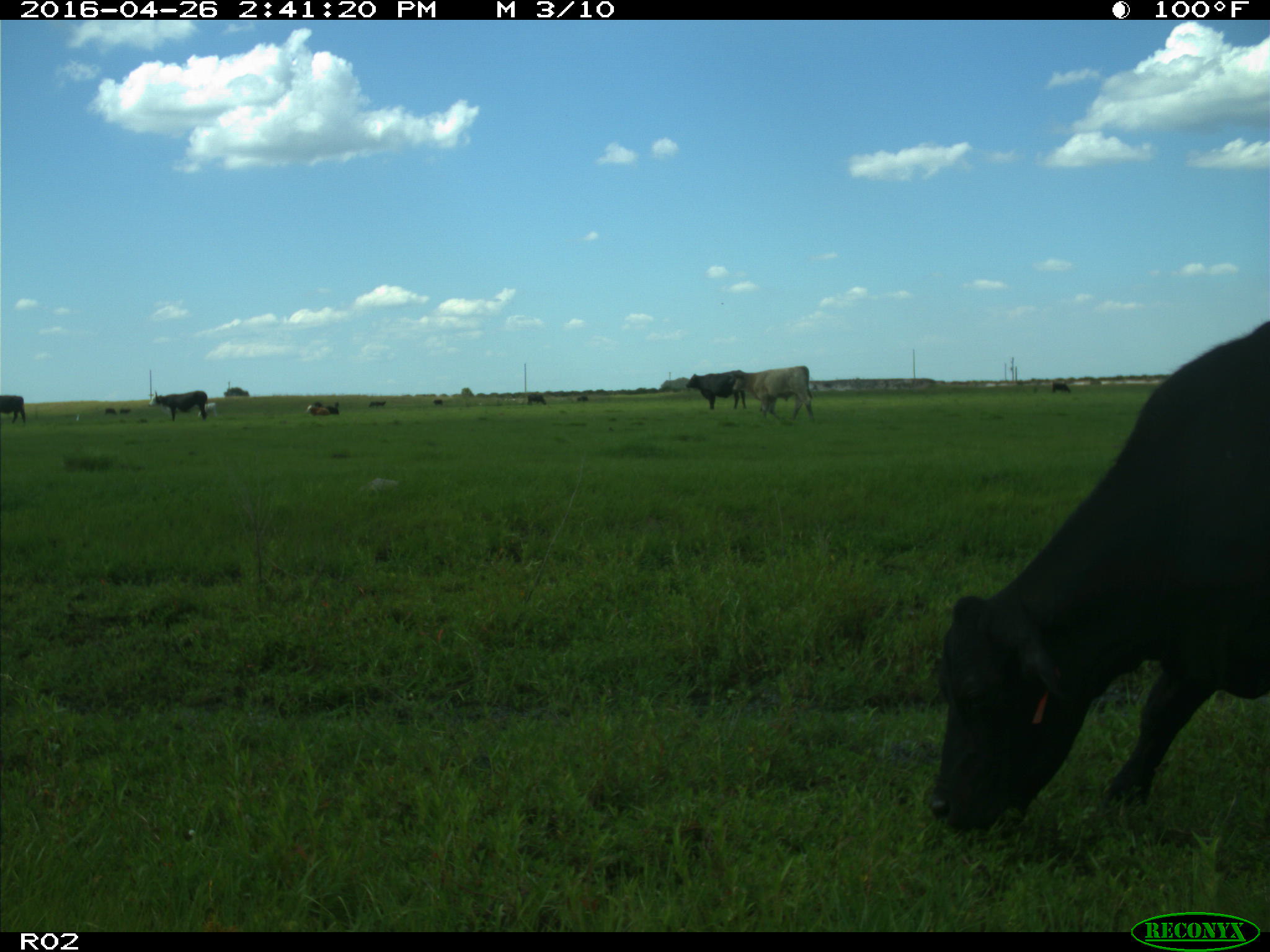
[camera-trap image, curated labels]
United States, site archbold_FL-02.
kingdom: Animalia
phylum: Chordata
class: Mammalia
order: Artiodactyla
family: Bovidae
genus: Bos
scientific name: Bos taurus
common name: domestic cow